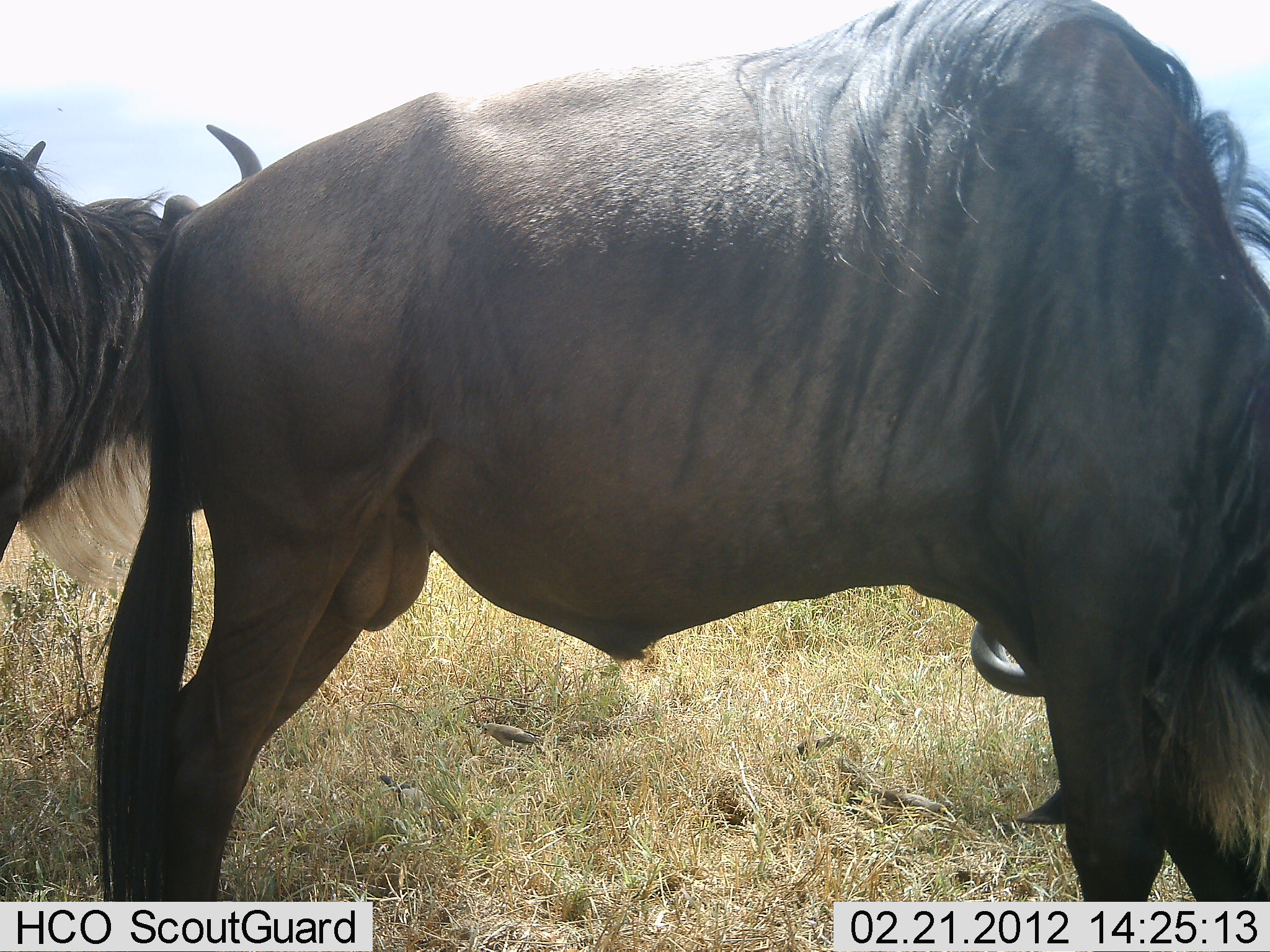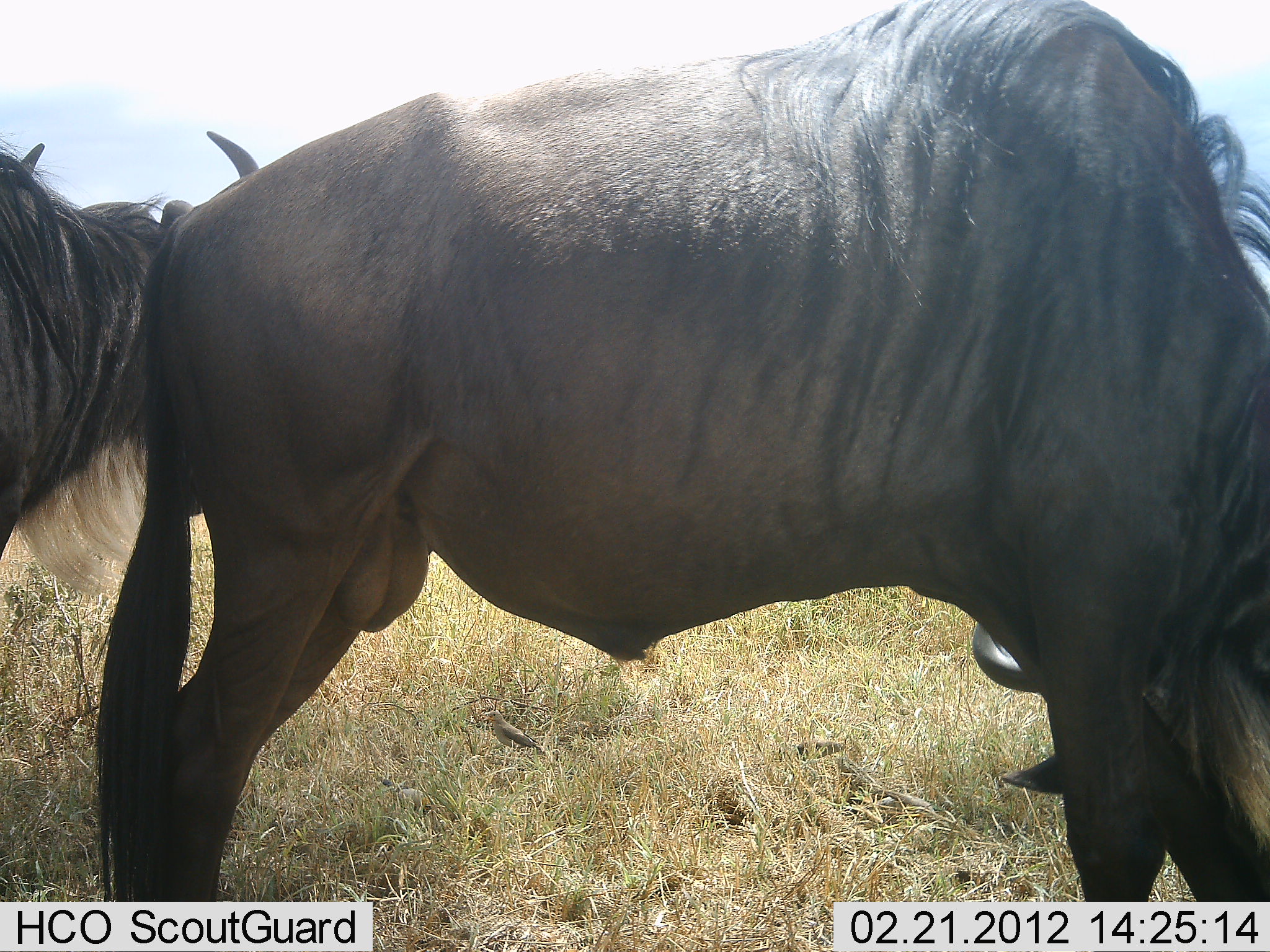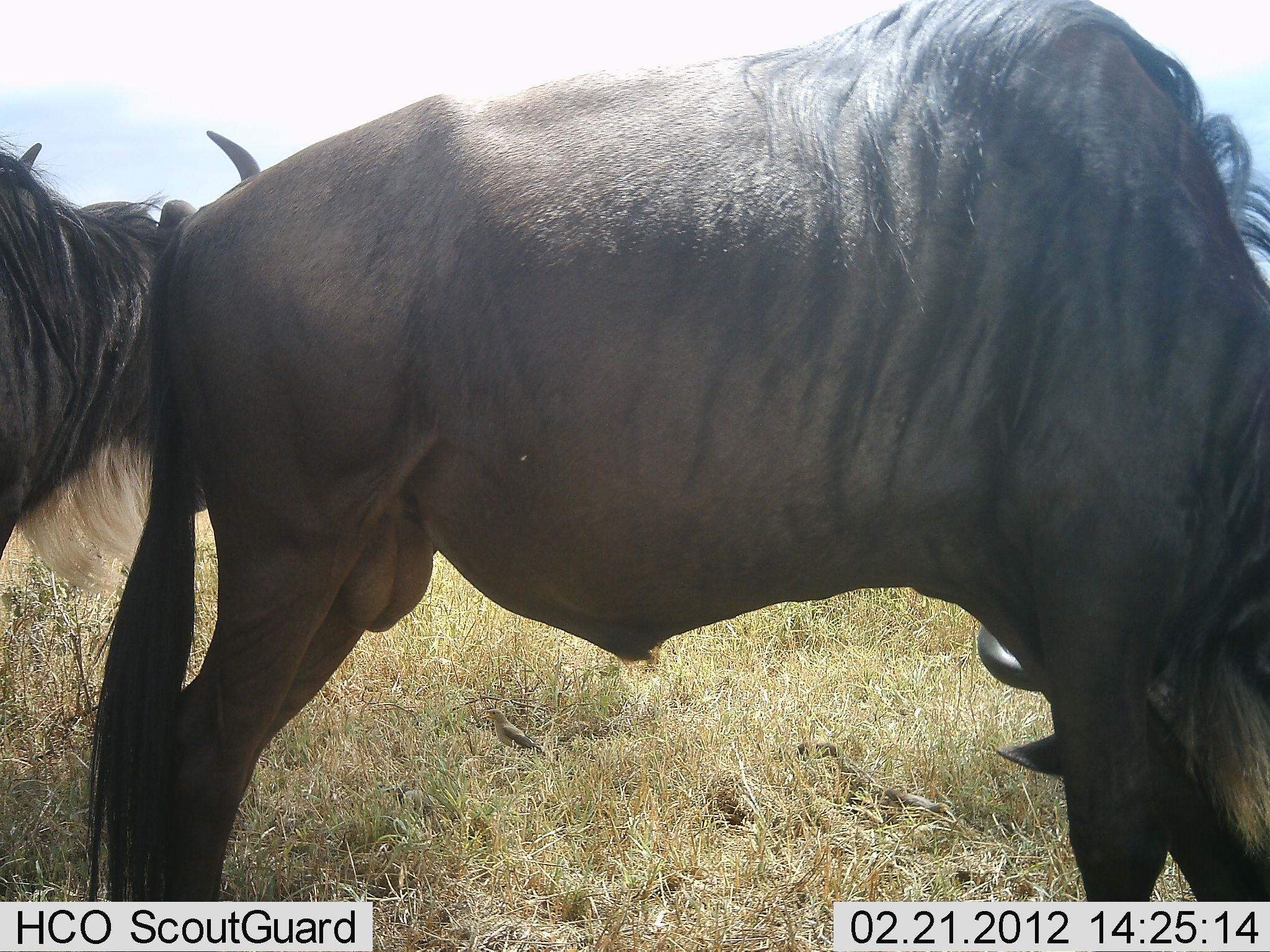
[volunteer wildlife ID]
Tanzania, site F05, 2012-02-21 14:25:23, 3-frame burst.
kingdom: Animalia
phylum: Chordata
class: Mammalia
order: Artiodactyla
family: Bovidae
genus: Connochaetes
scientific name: Connochaetes taurinus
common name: blue wildebeest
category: wildebeest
Wildebeest (blue wildebeest) (Connochaetes taurinus), count 2. Behavior (volunteer vote fractions): standing 85%, resting 10%, moving 0%, interacting 5%. Young present (vote fraction): 0%. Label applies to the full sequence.